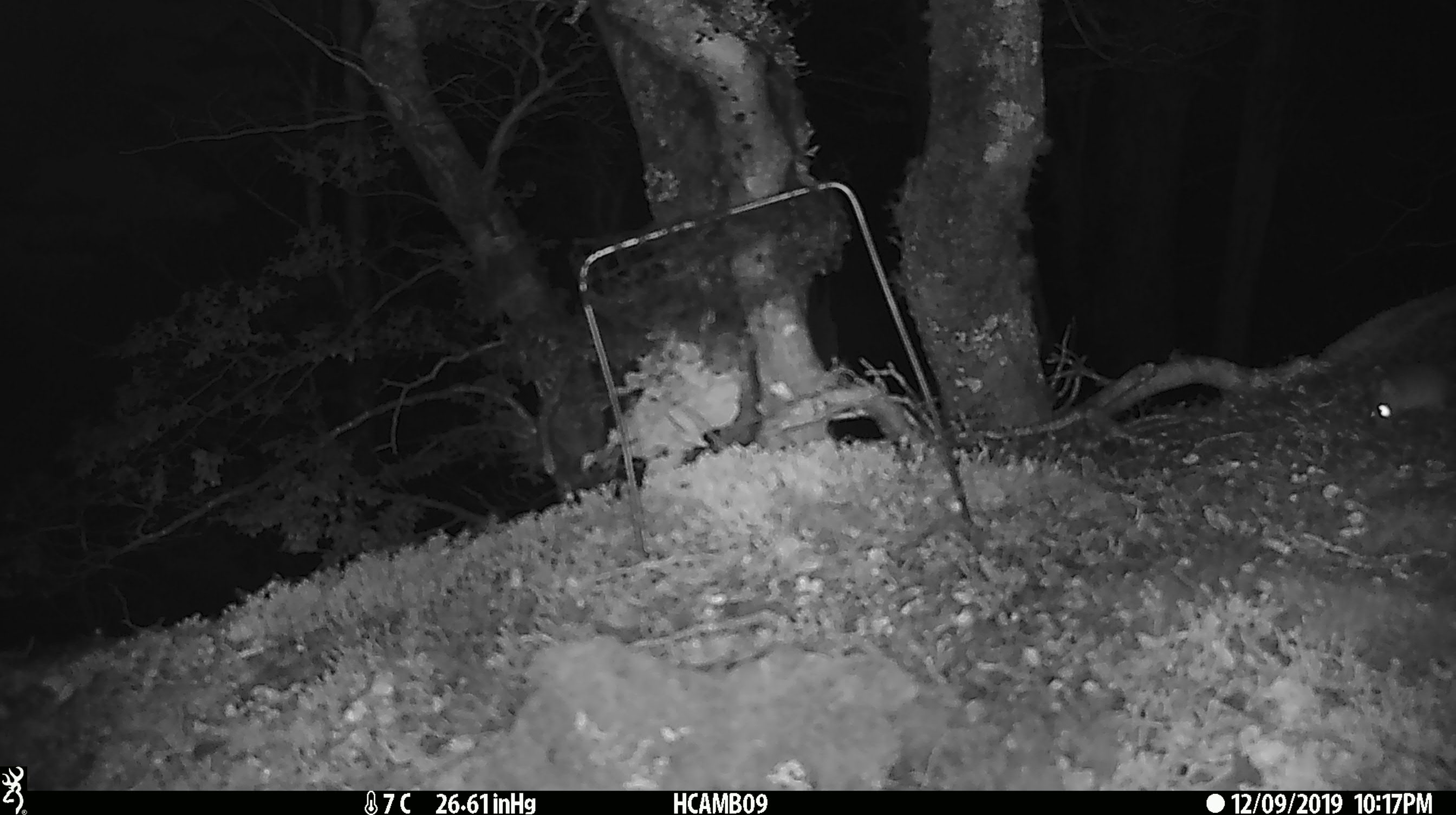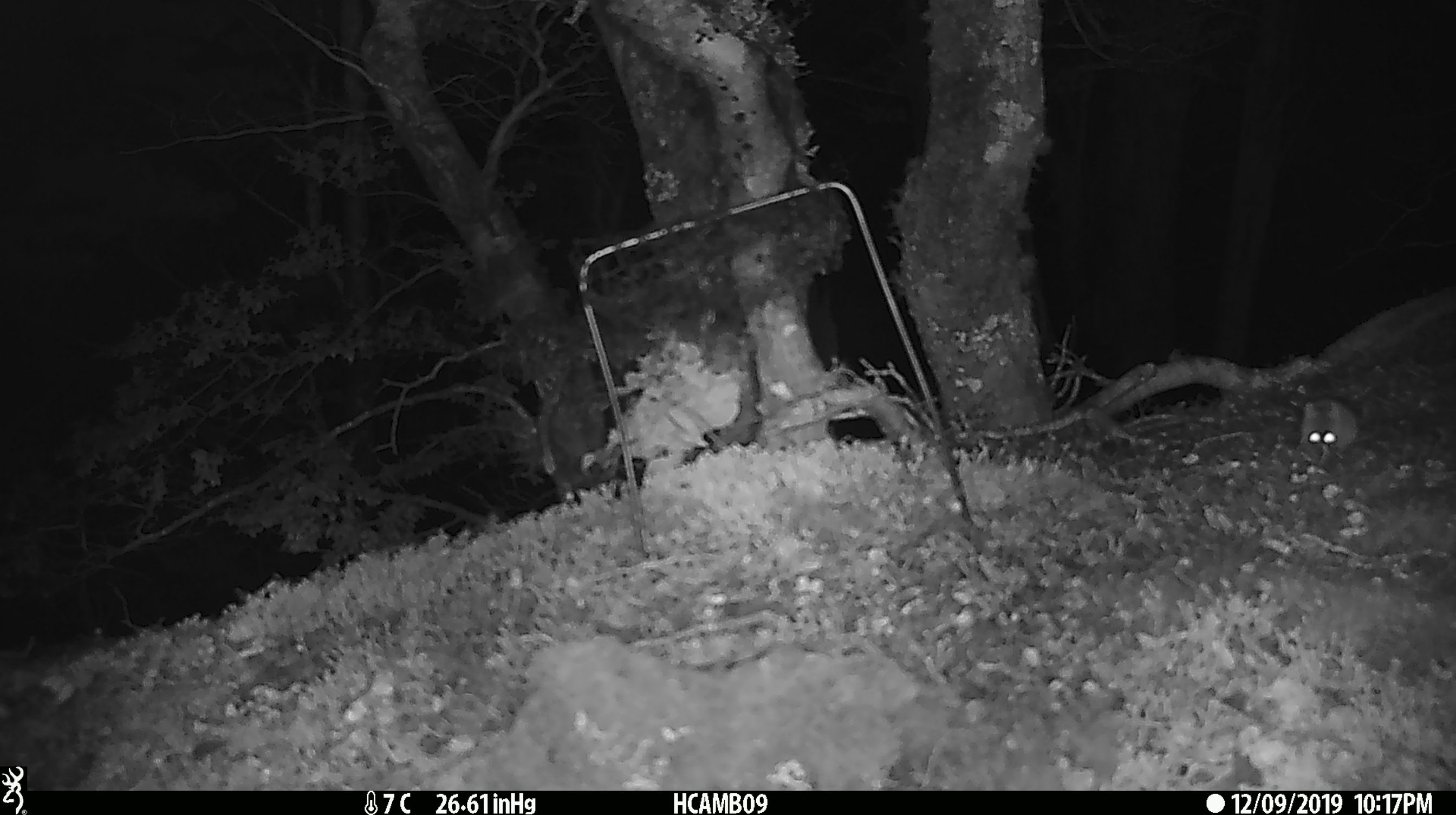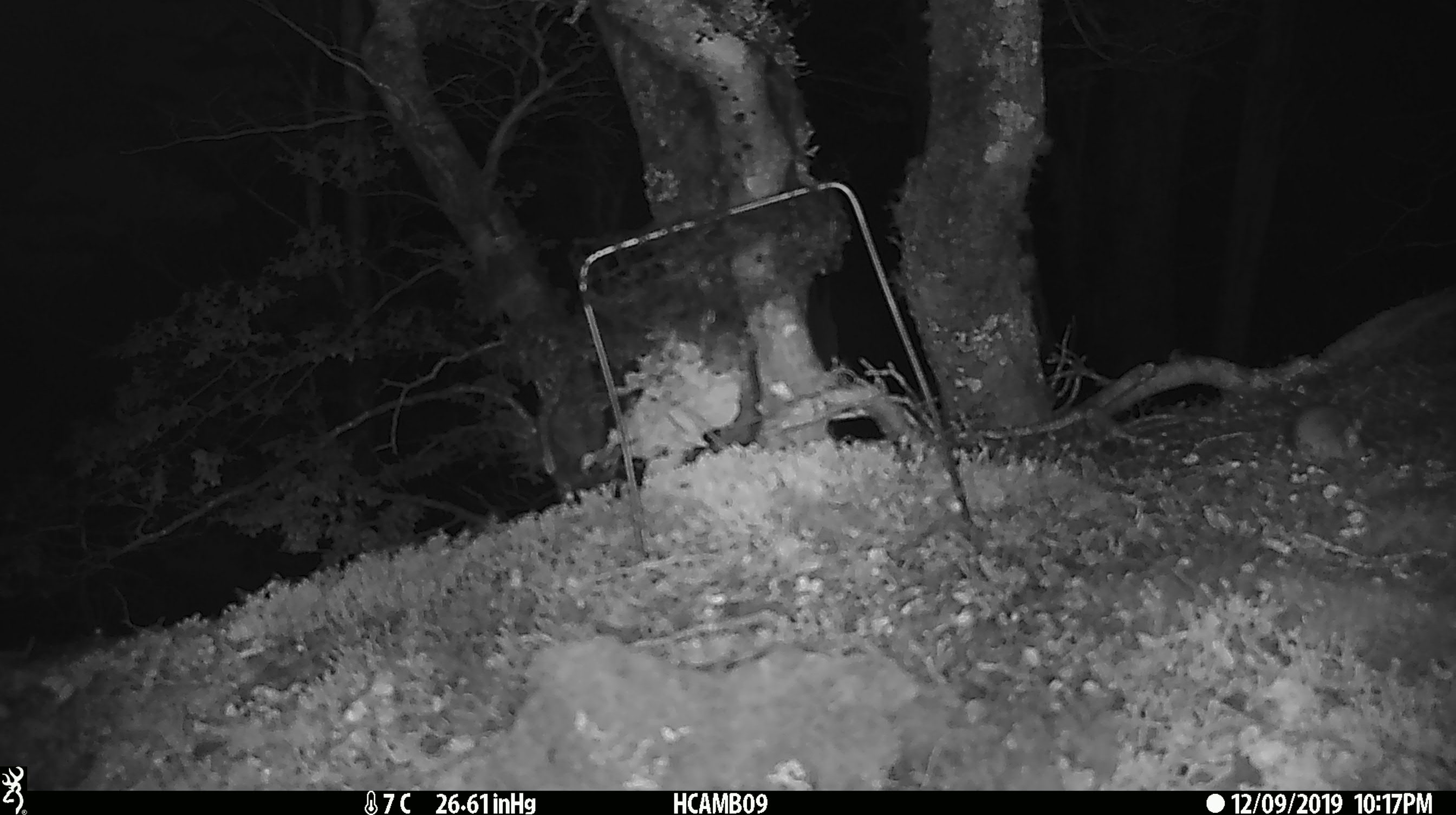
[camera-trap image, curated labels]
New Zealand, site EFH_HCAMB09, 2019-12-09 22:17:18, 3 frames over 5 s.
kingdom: Animalia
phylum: Chordata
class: Mammalia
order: Rodentia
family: Muridae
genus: Mus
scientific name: Mus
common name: mouse